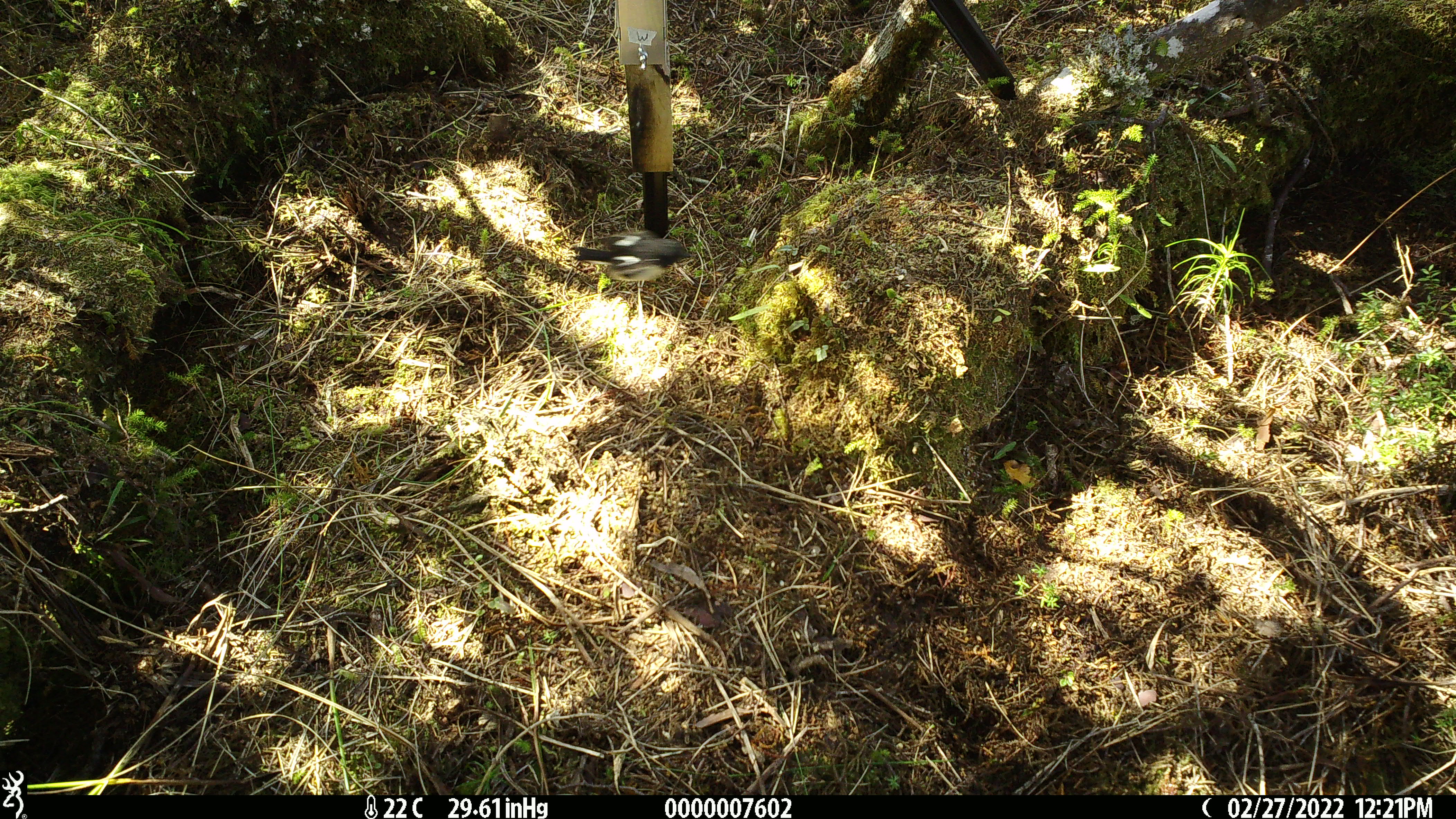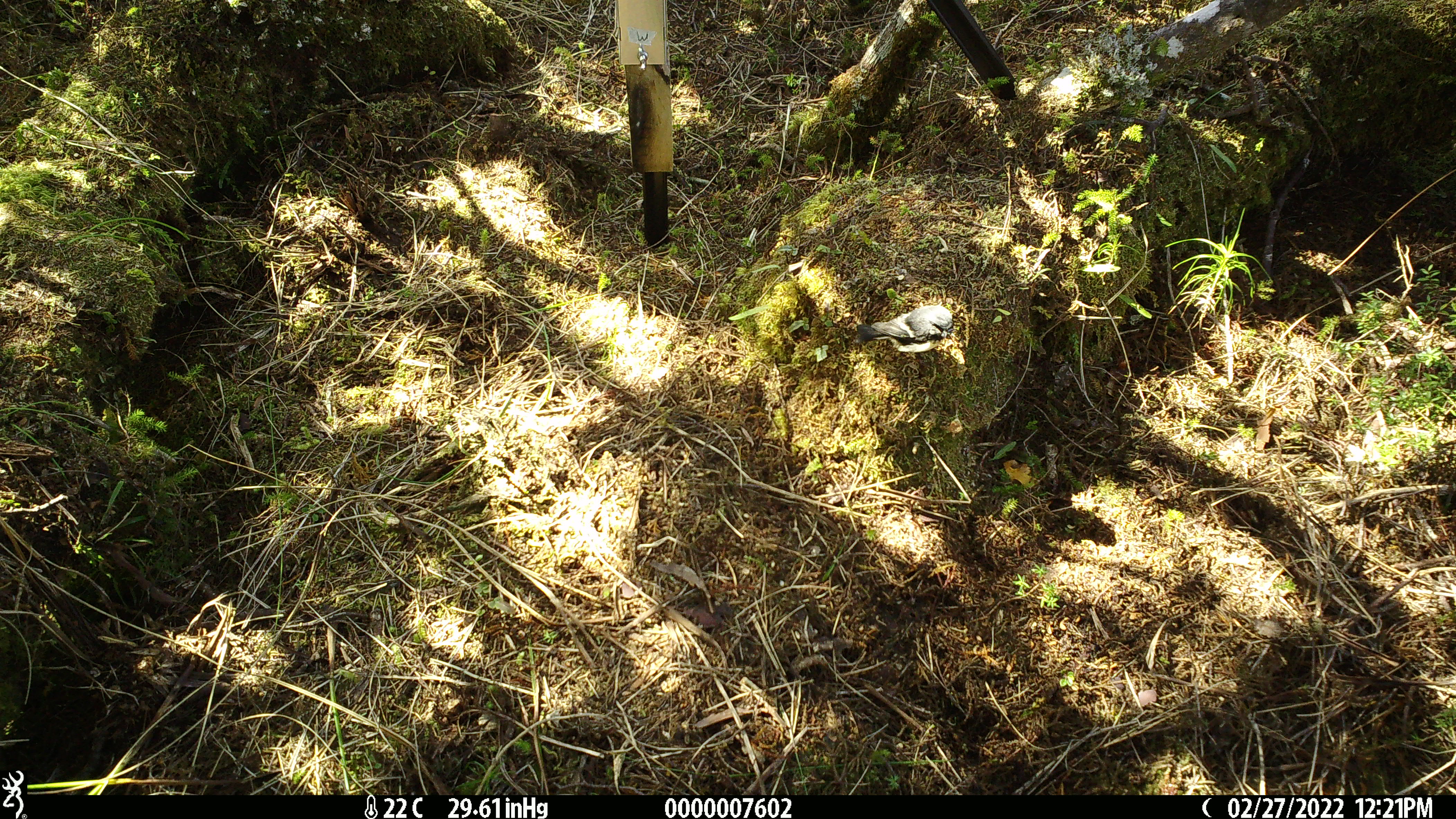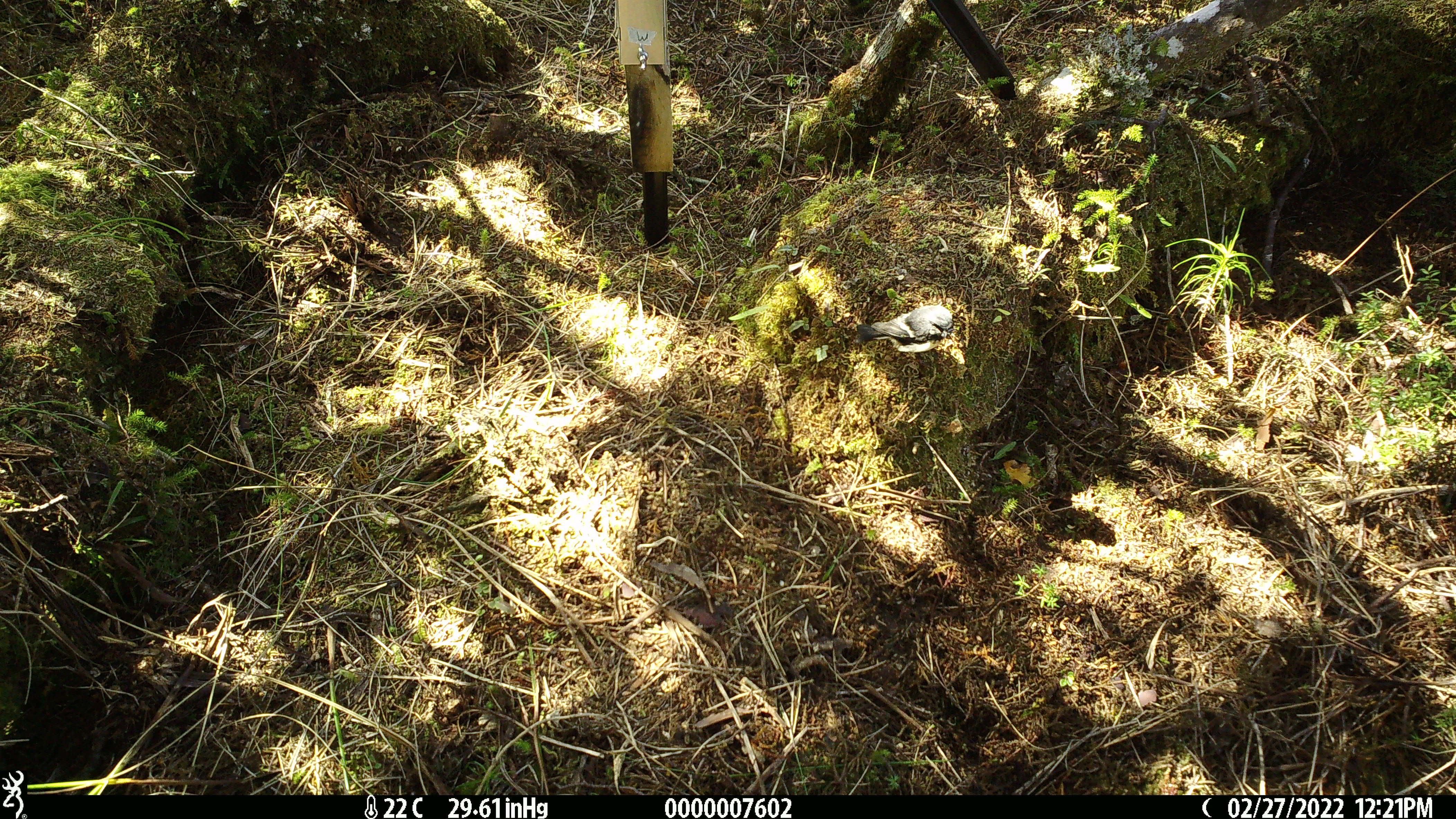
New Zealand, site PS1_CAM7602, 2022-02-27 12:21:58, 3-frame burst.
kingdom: Animalia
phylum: Chordata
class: Aves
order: Passeriformes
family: Petroicidae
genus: Petroica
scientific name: Petroica macrocephala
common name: tomtit